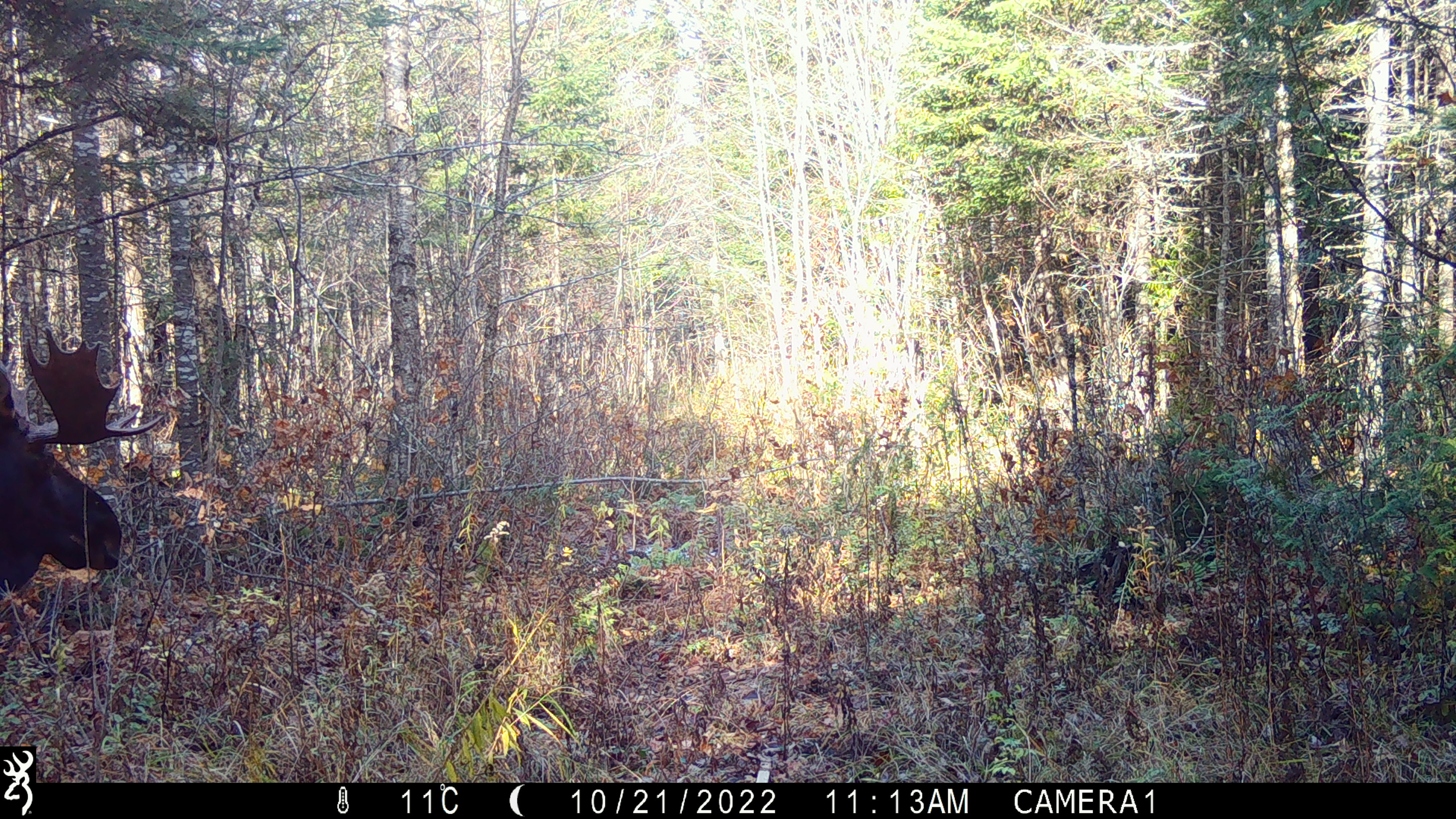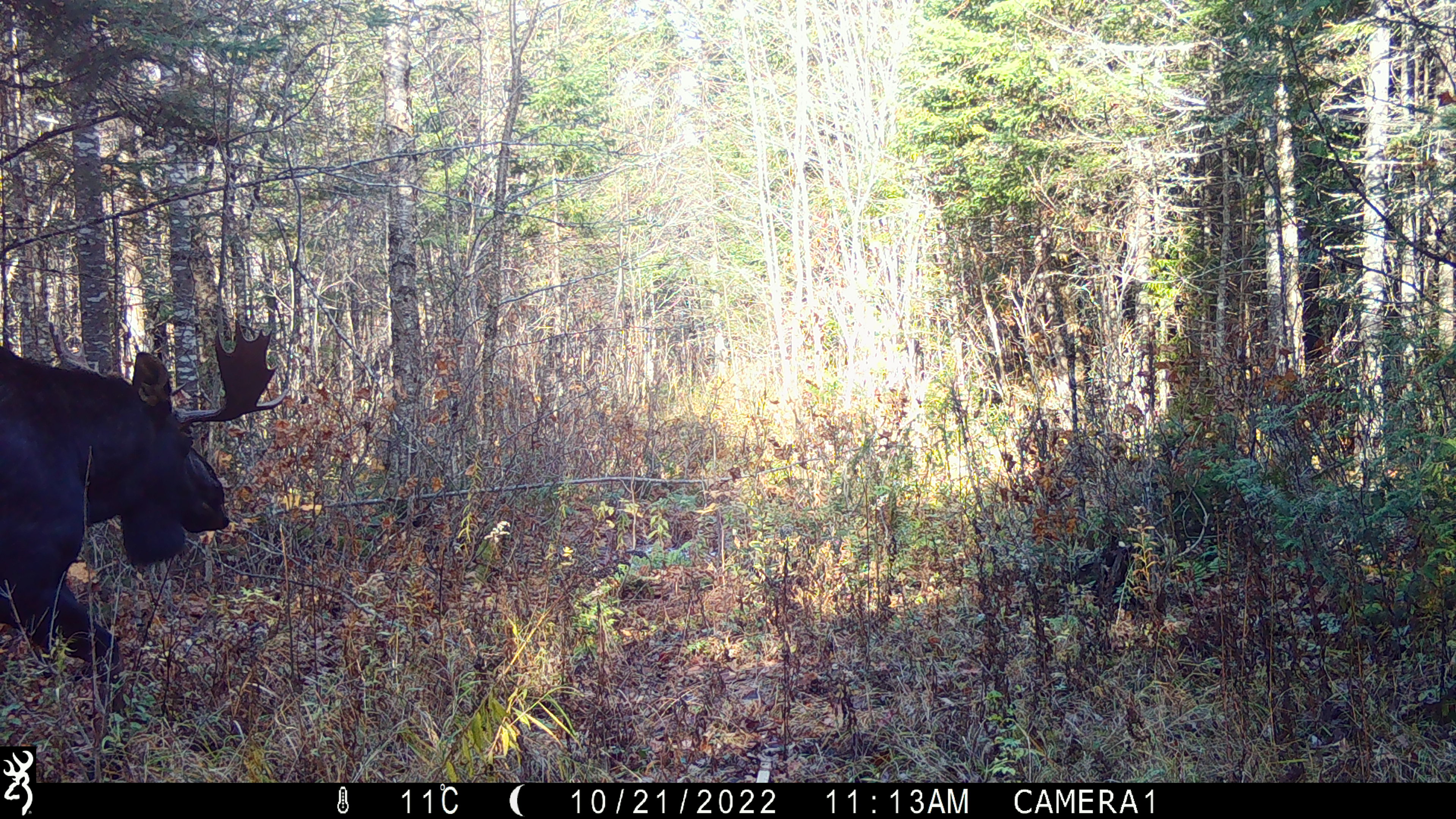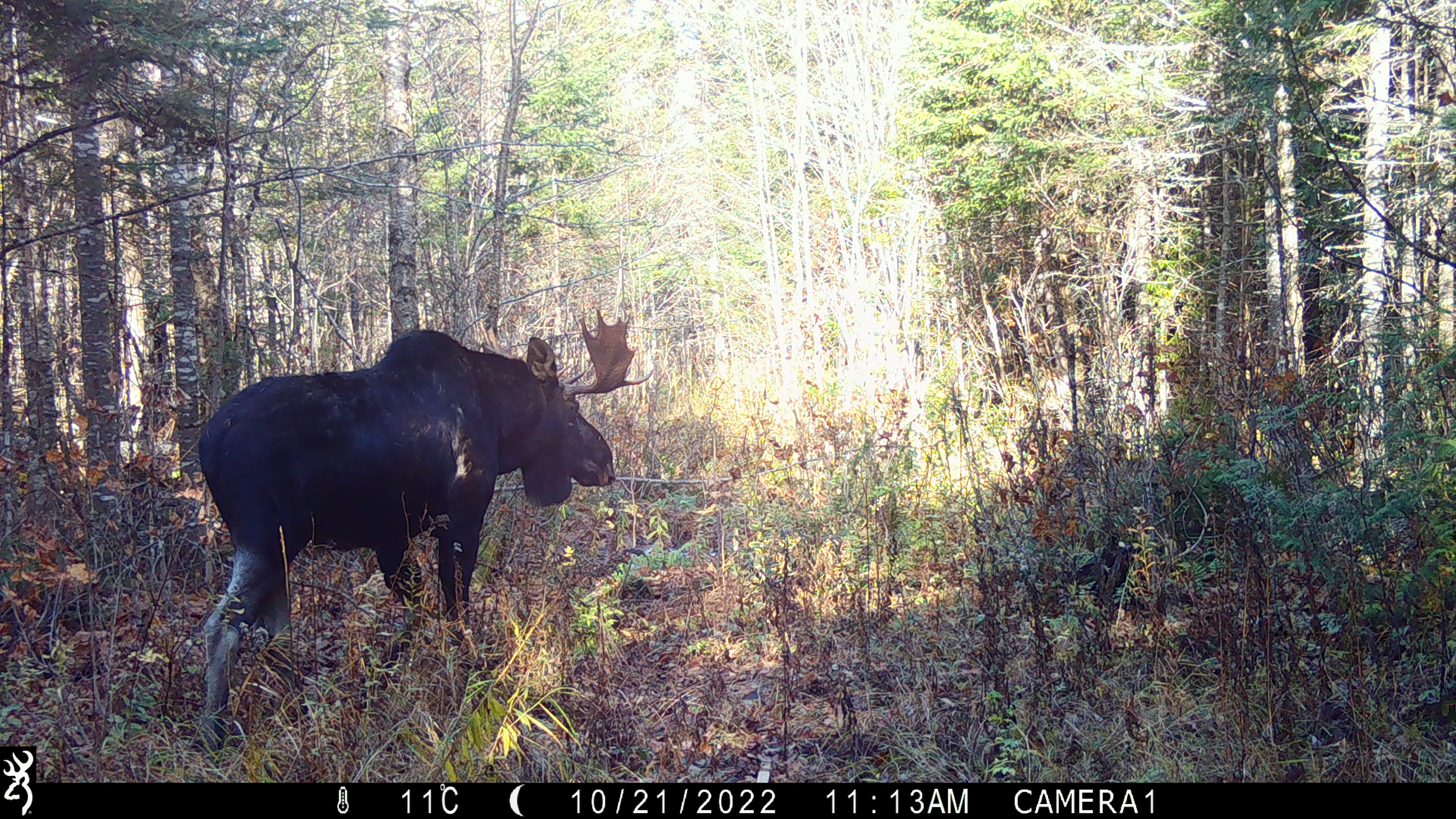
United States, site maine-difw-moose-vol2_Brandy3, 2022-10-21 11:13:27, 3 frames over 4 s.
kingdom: Animalia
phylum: Chordata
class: Mammalia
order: Artiodactyla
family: Cervidae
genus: Alces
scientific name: Alces alces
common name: moose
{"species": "moose (Alces alces)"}